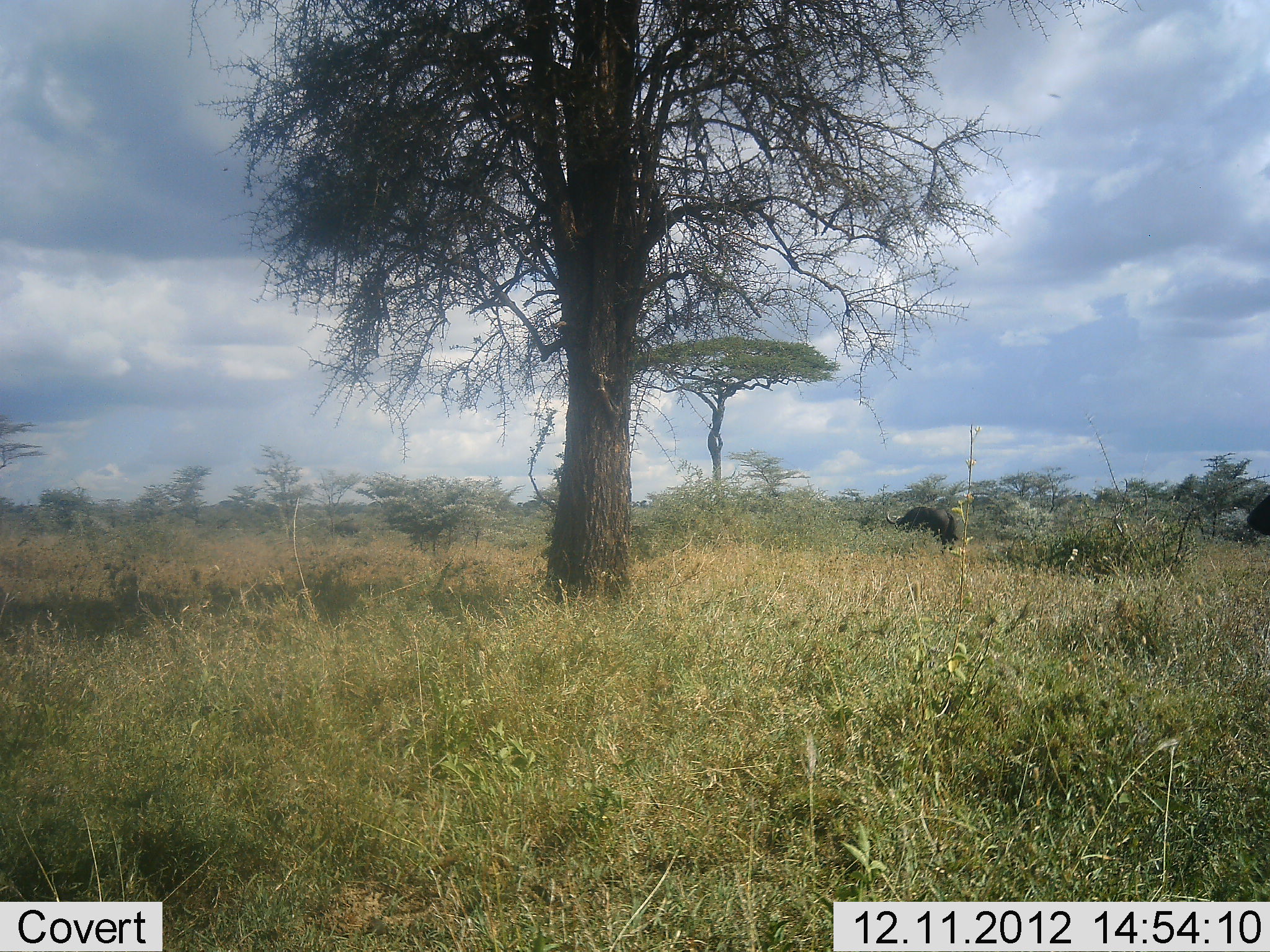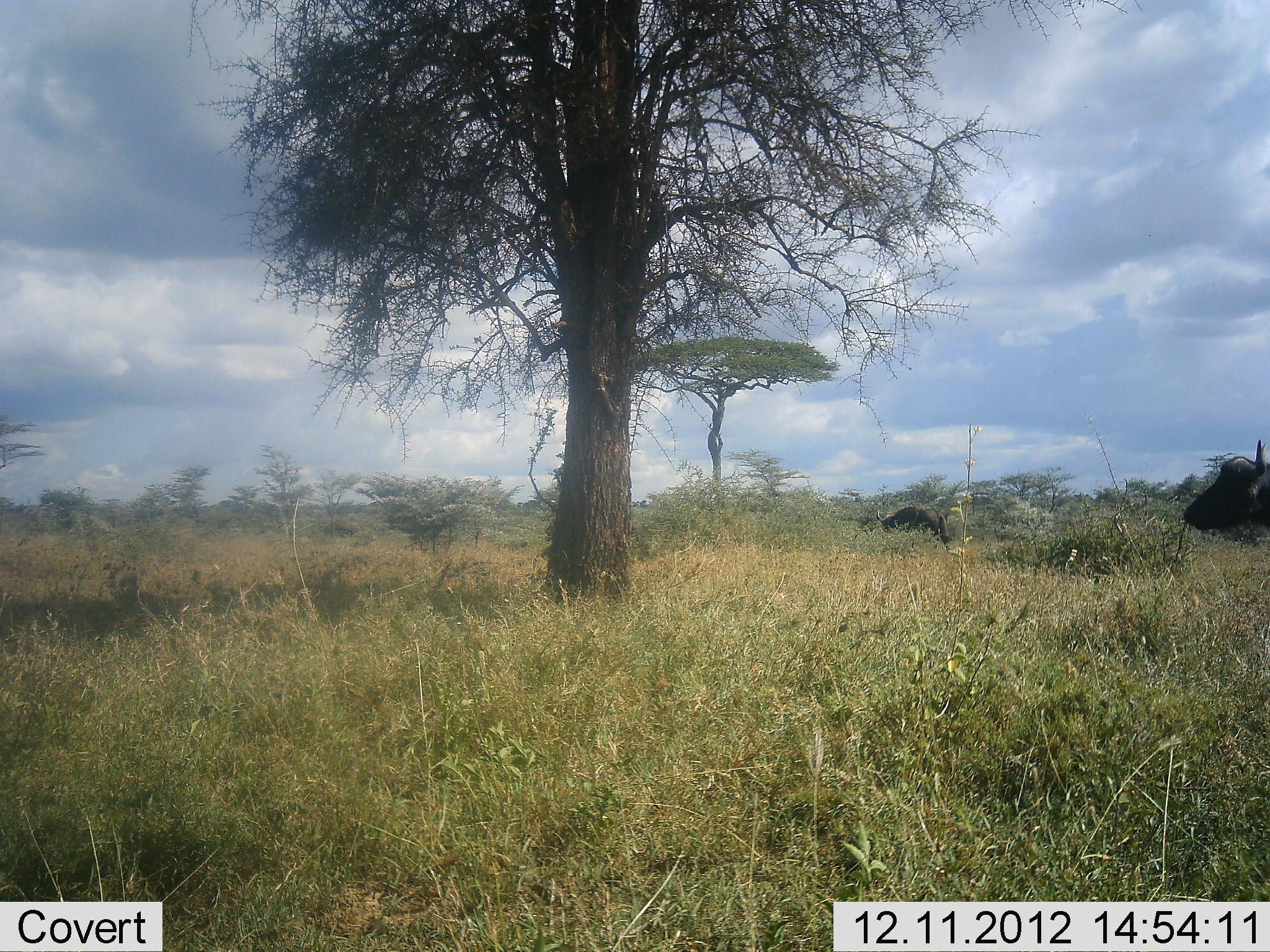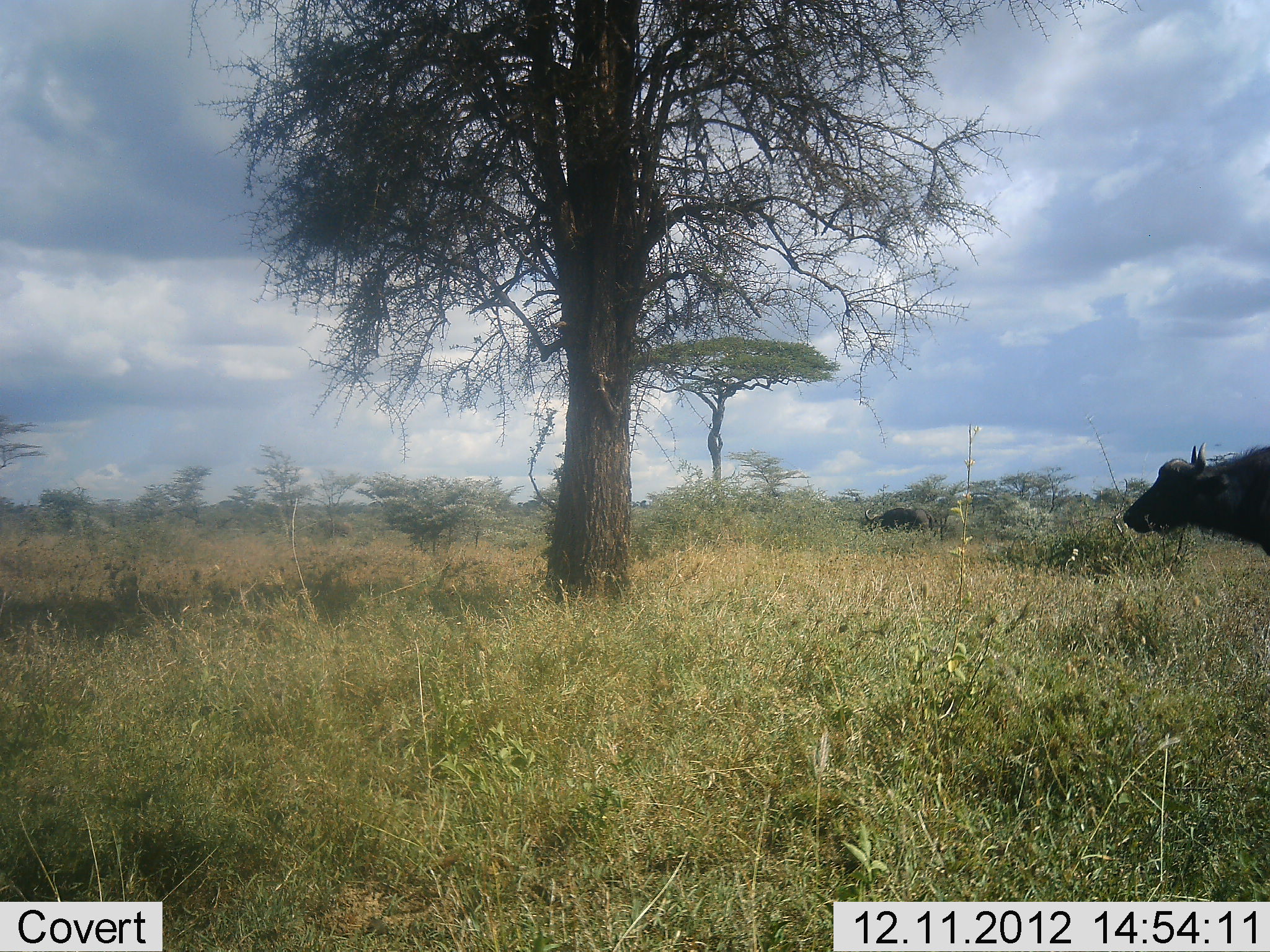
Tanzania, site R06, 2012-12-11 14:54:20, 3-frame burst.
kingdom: Animalia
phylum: Chordata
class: Mammalia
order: Artiodactyla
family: Bovidae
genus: Syncerus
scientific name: Syncerus caffer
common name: cape buffalo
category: buffalo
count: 2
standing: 0%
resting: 0%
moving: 100%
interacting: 0%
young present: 0%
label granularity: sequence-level